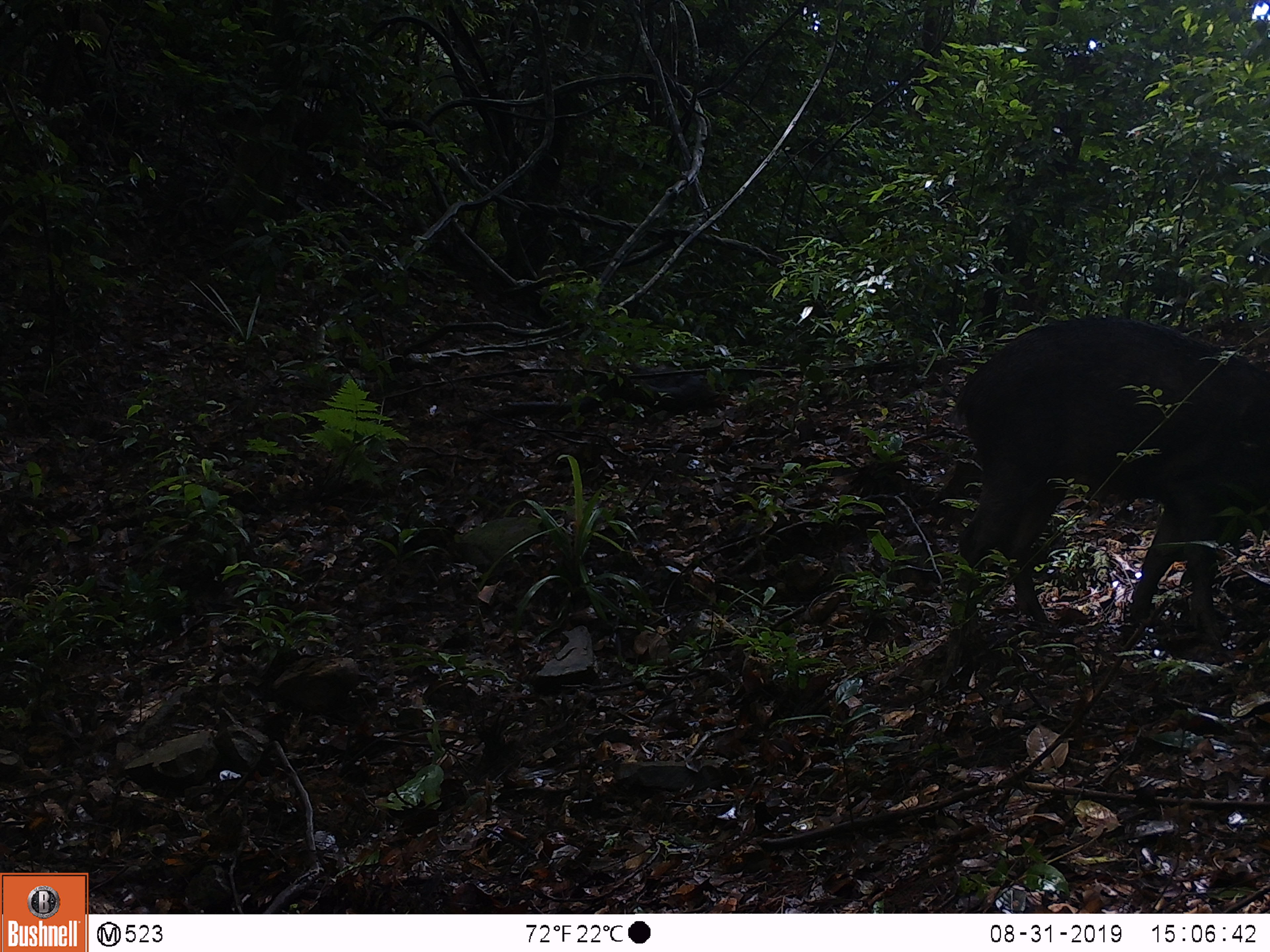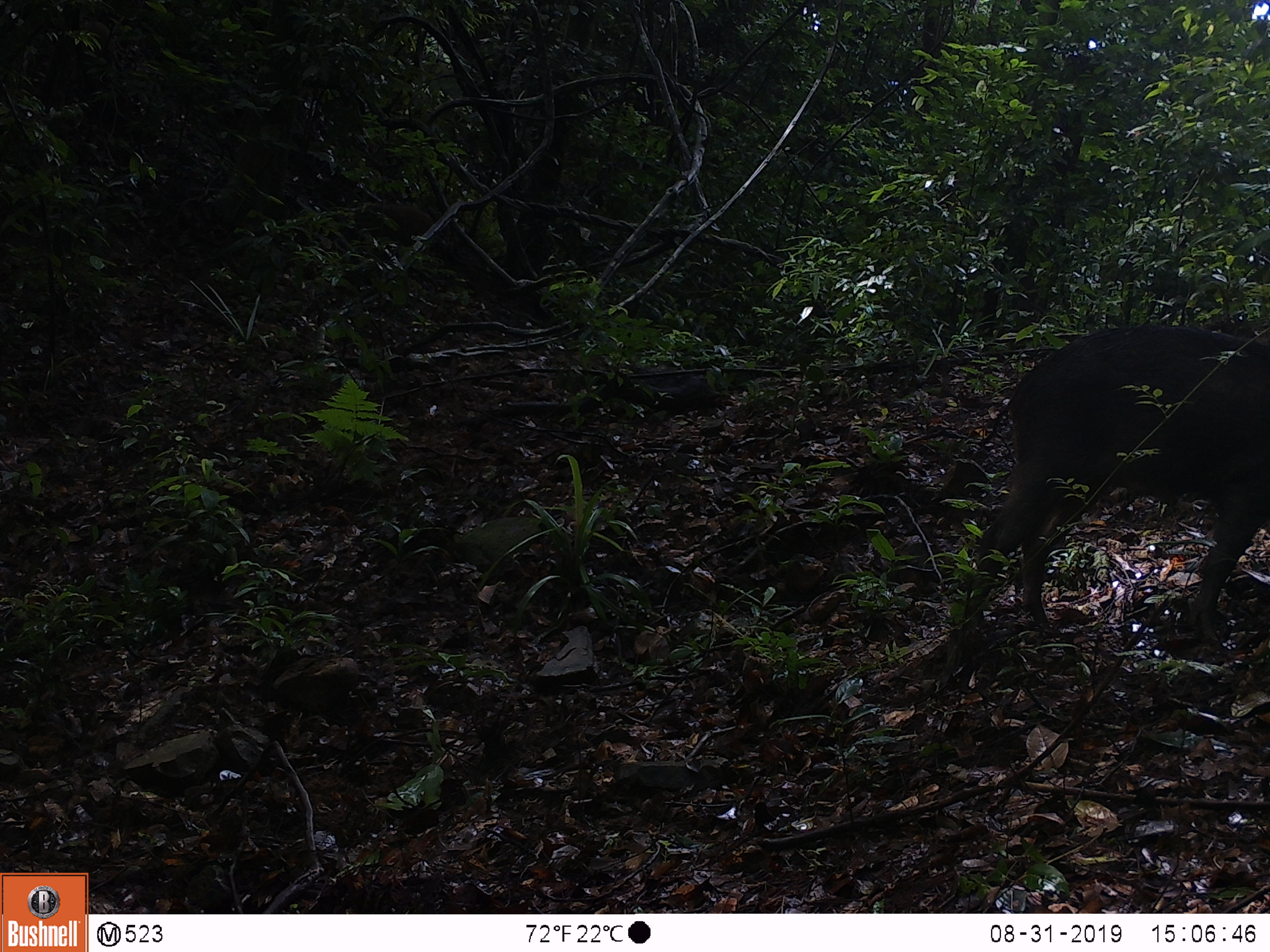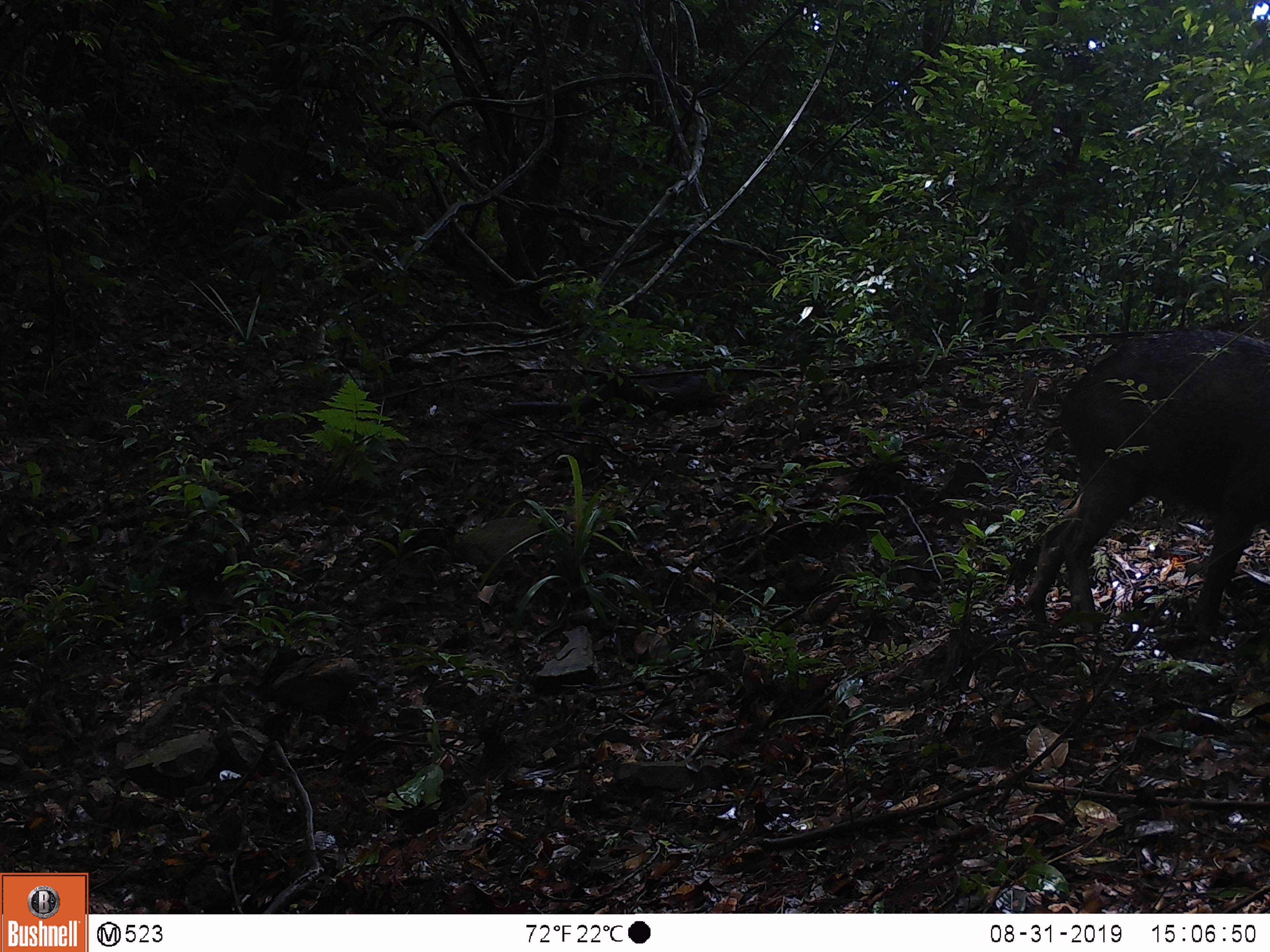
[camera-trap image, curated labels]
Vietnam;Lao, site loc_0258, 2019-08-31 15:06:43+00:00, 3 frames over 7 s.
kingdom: Animalia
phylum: Chordata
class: Mammalia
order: Artiodactyla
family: Suidae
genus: Sus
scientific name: Sus scrofa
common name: eurasian wild pig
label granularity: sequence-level